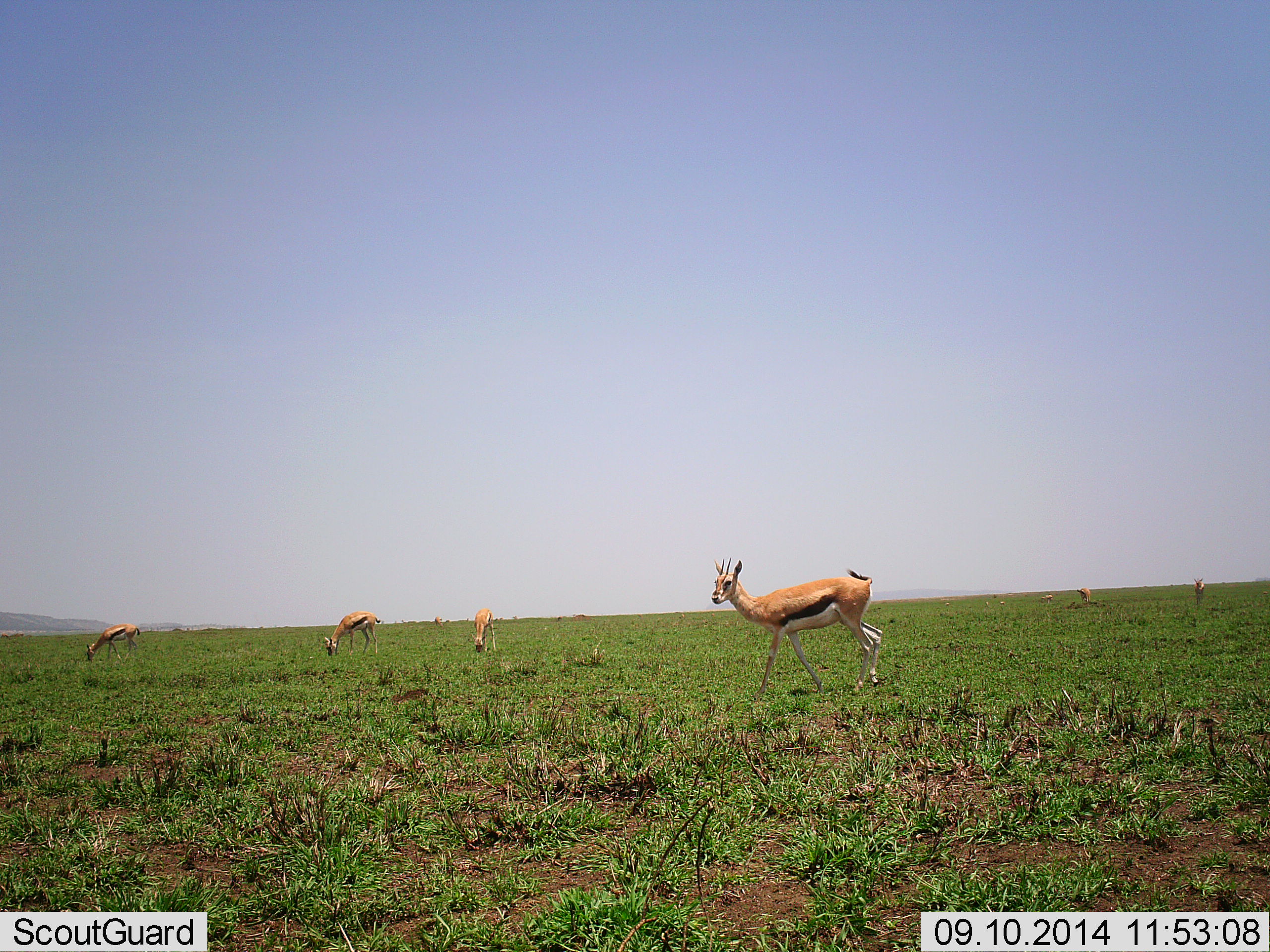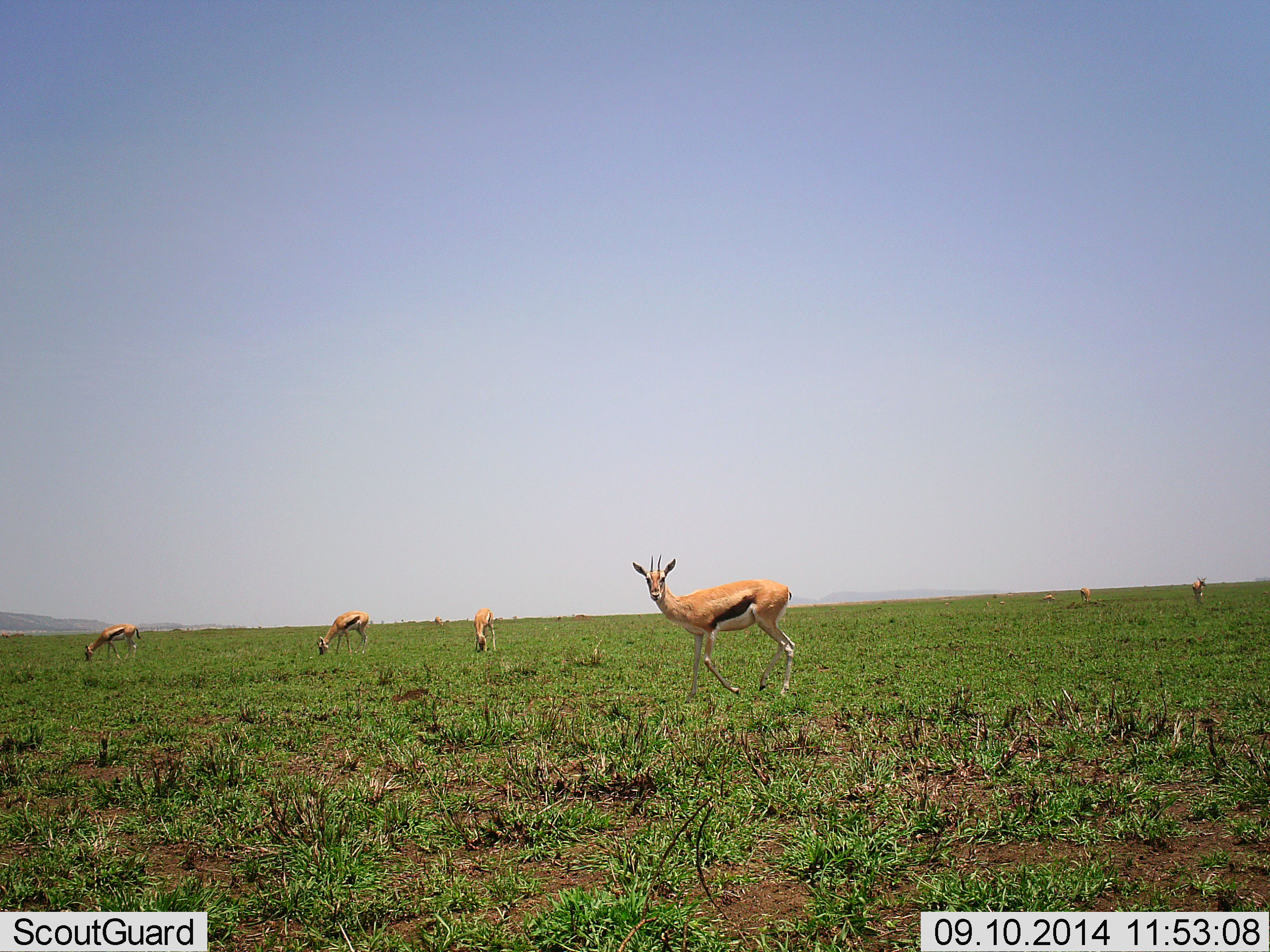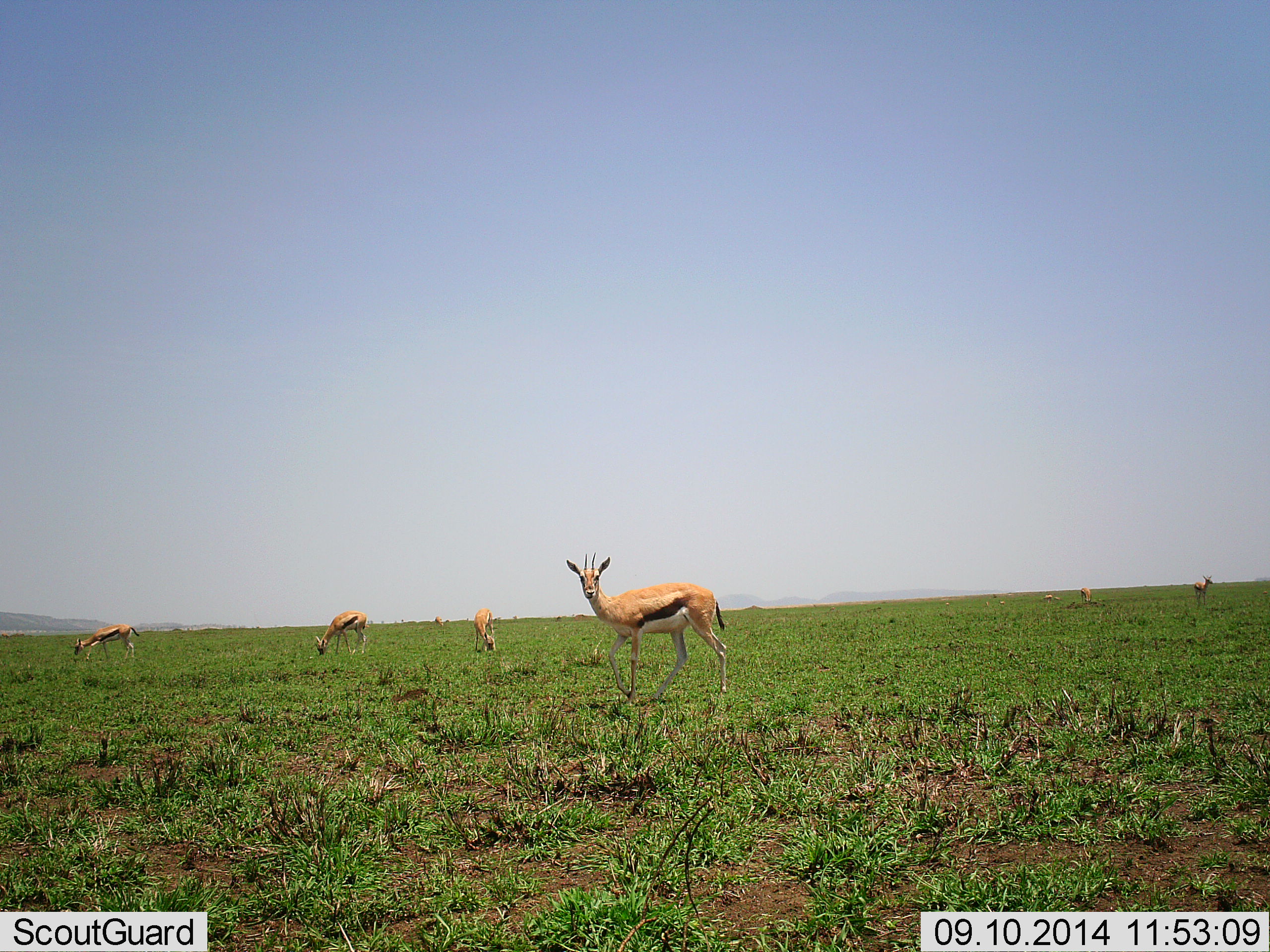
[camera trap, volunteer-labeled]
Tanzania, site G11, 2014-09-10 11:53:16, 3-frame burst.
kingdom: Animalia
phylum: Chordata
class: Mammalia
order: Artiodactyla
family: Bovidae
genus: Eudorcas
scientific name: Eudorcas thomsonii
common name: thomson's gazelle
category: gazellethomsons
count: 6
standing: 50%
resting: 0%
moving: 80%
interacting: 0%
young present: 0%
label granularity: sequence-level